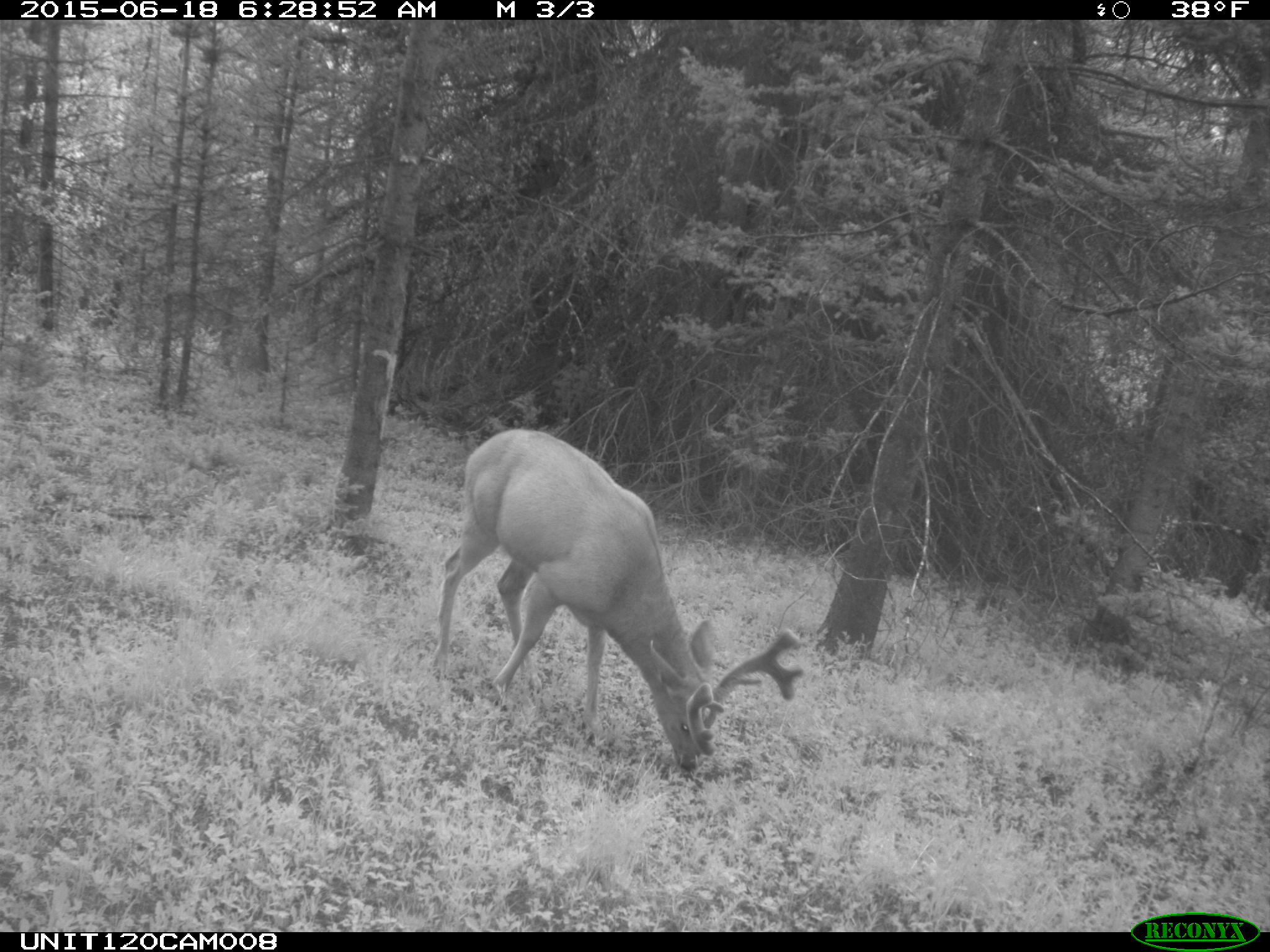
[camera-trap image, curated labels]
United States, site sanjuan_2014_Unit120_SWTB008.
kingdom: Animalia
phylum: Chordata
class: Mammalia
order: Artiodactyla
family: Cervidae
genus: Odocoileus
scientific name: Odocoileus hemionus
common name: mule deer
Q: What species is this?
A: Odocoileus hemionus (mule deer).